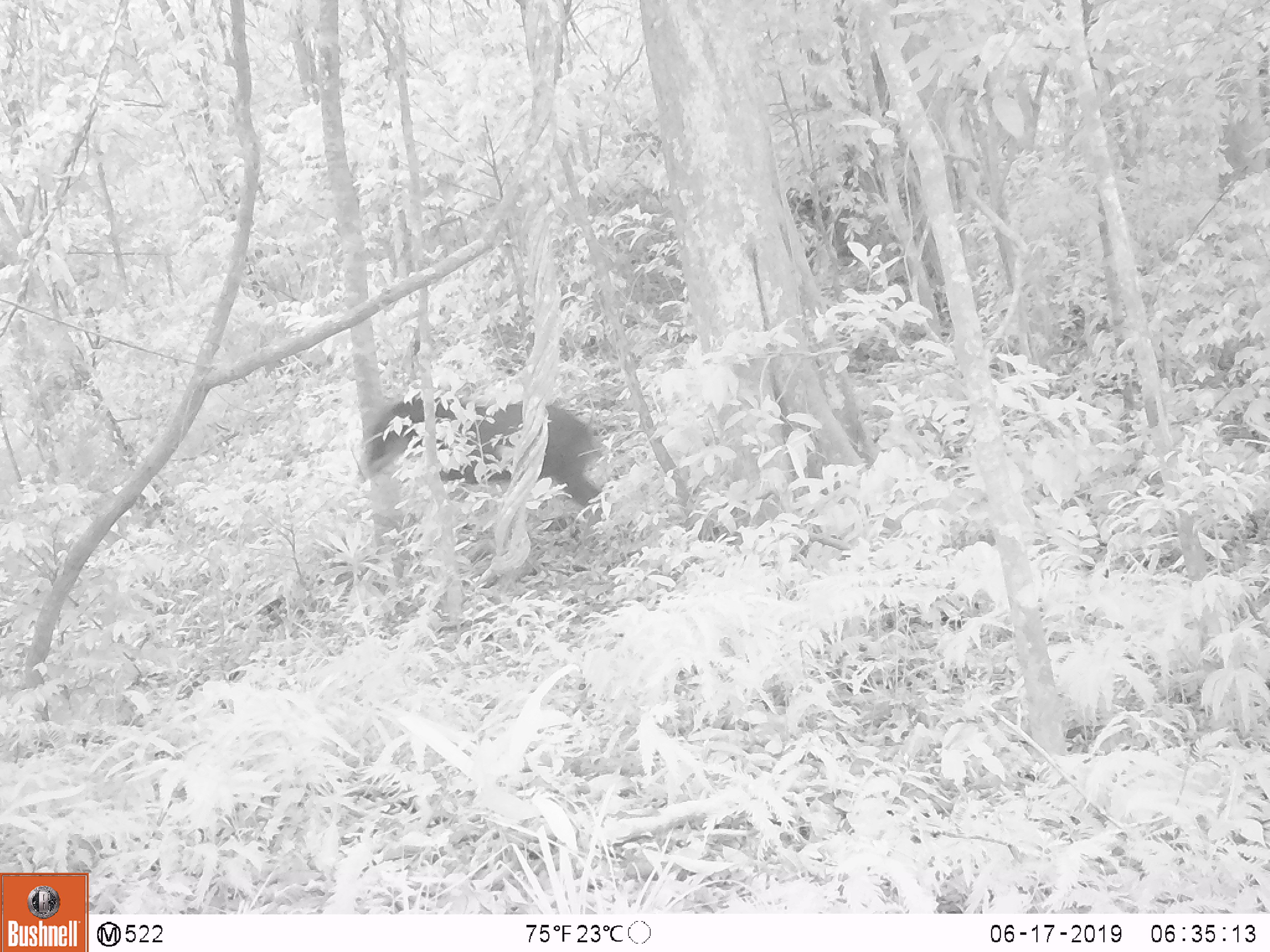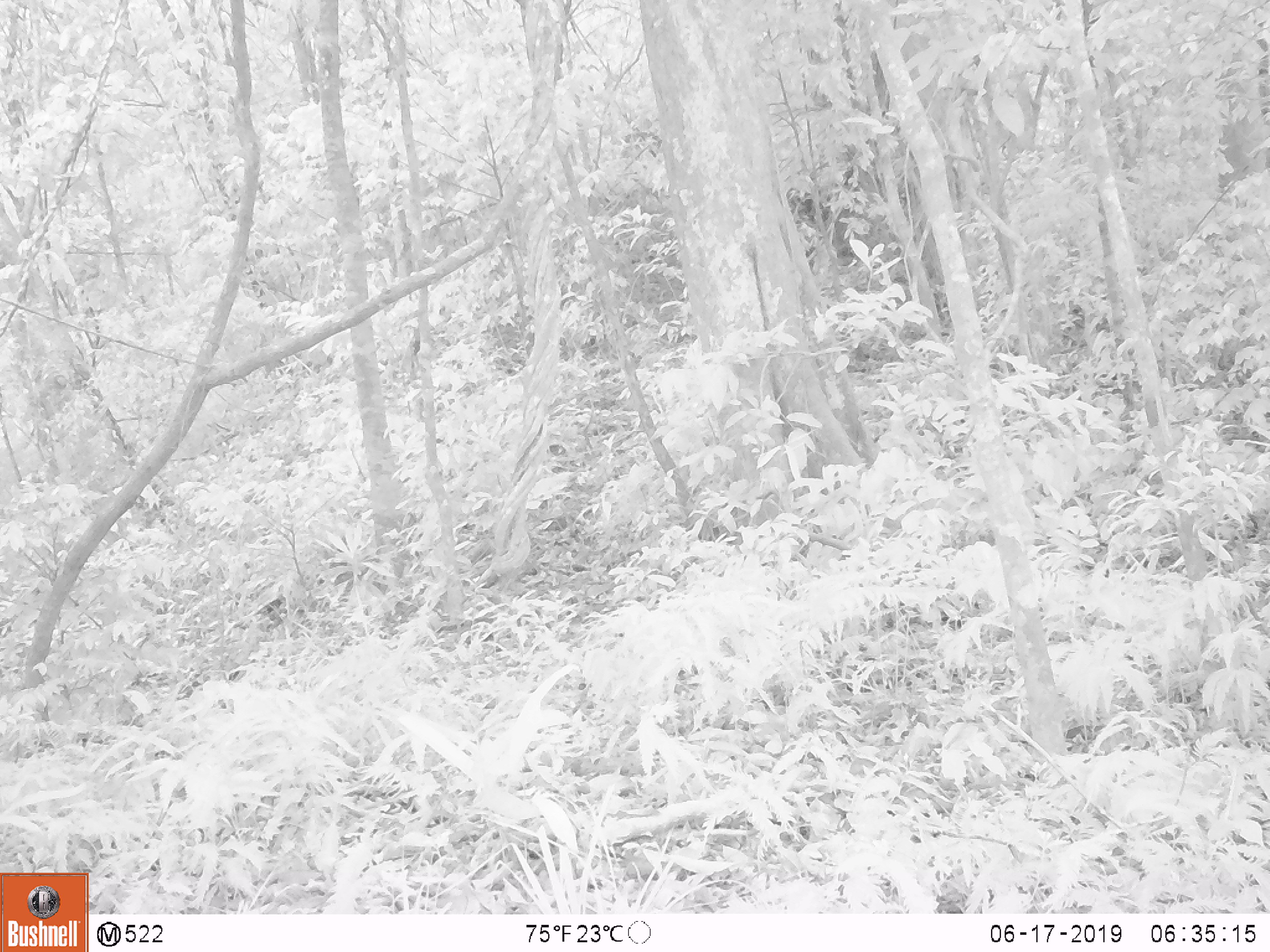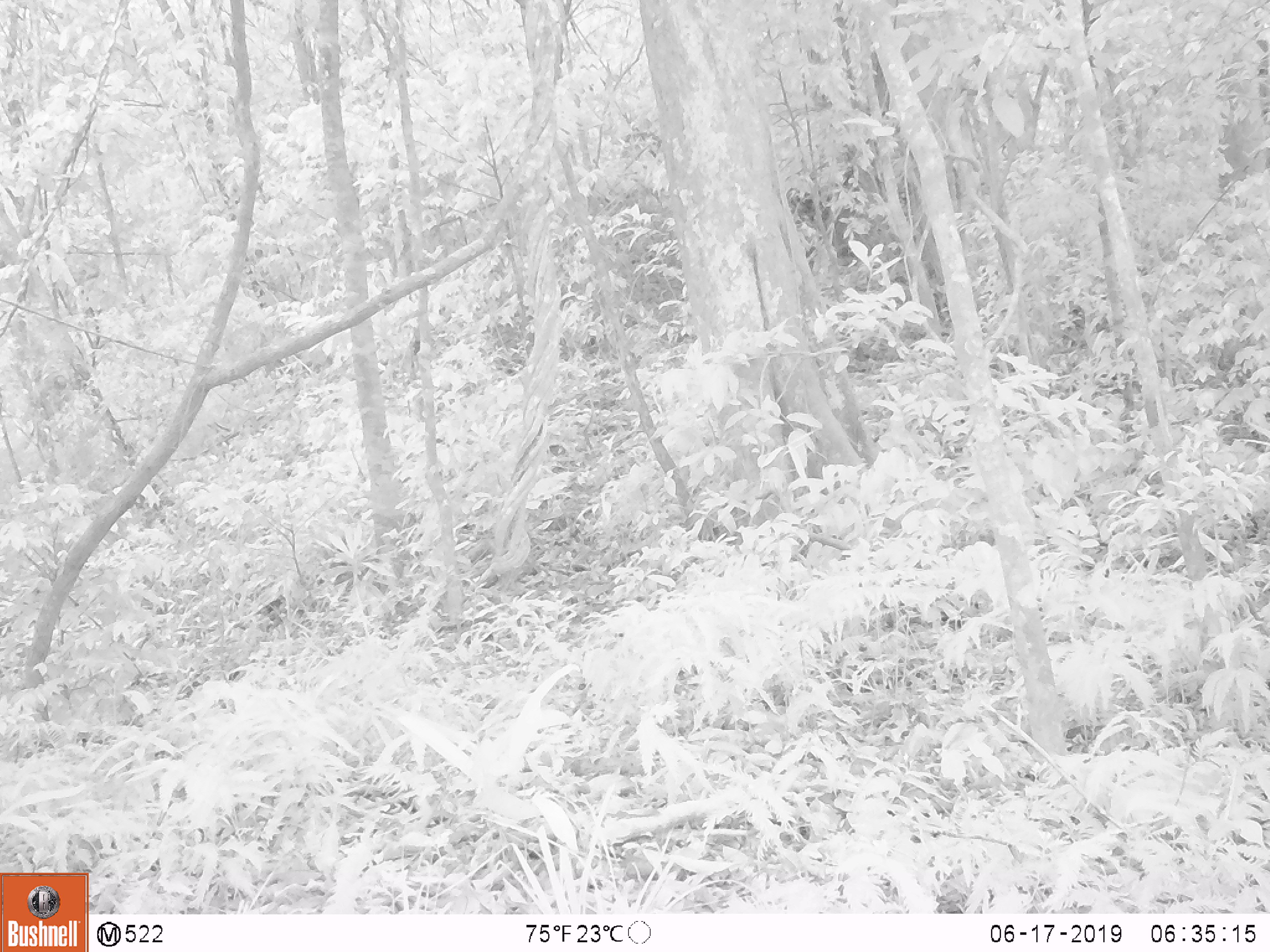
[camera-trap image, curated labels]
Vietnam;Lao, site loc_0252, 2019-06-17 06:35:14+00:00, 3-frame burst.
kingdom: Animalia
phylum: Chordata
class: Mammalia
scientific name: Laurasiatheria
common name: ungulate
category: unidentified ungulates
Unidentified ungulates (ungulate) (Laurasiatheria). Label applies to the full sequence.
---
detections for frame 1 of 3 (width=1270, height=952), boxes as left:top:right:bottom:
unidentified ungulates: 360:397:601:505